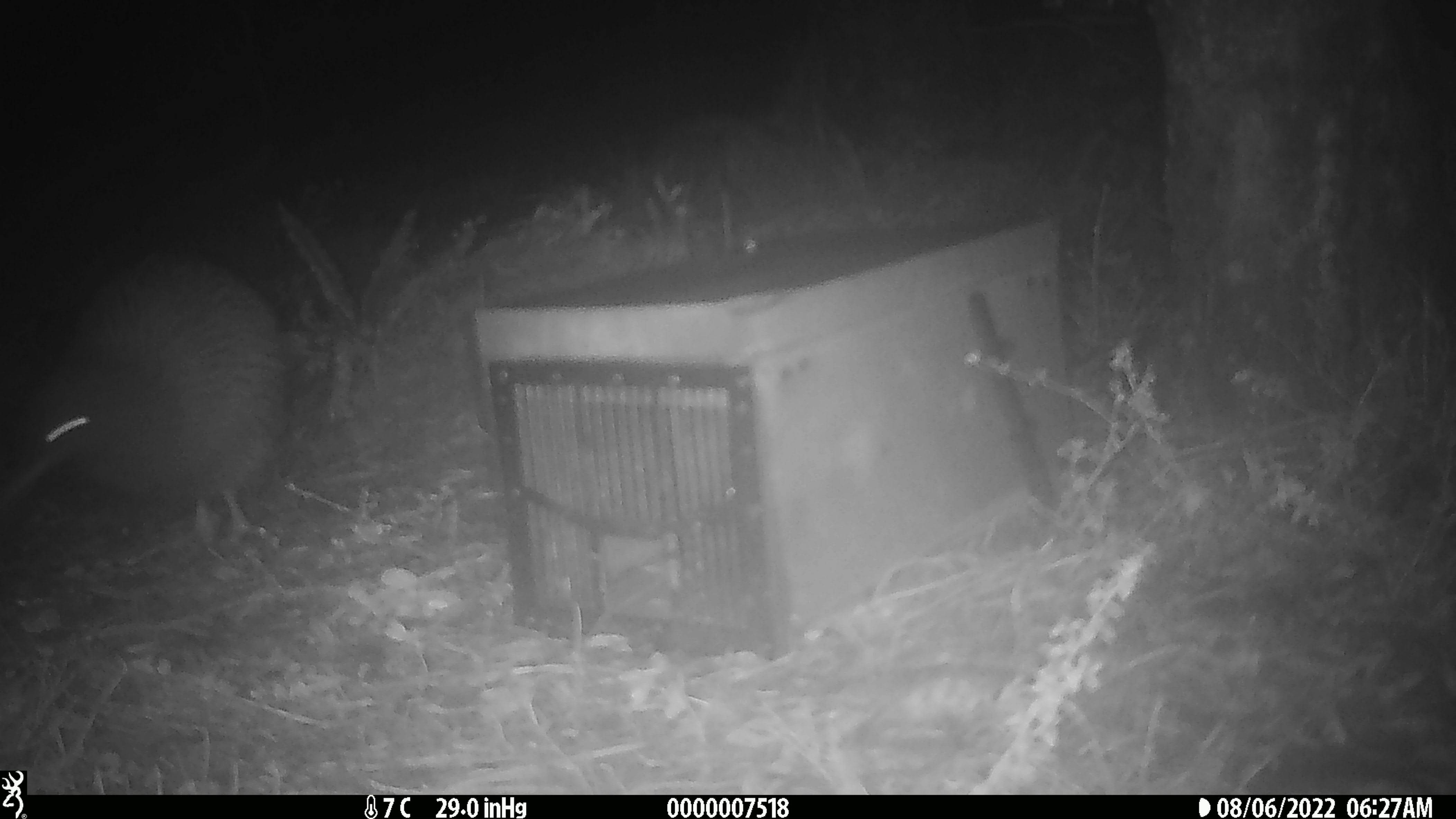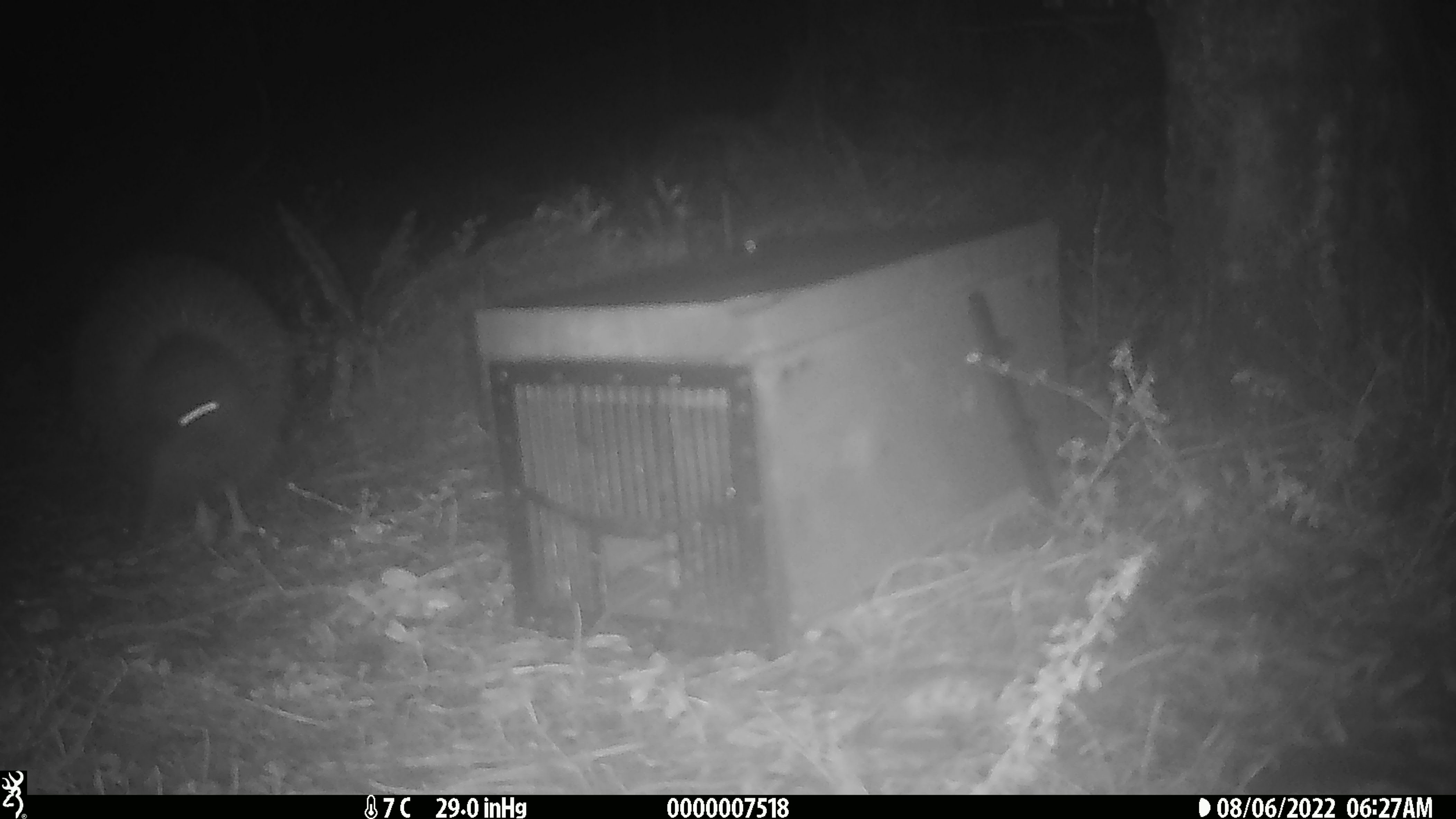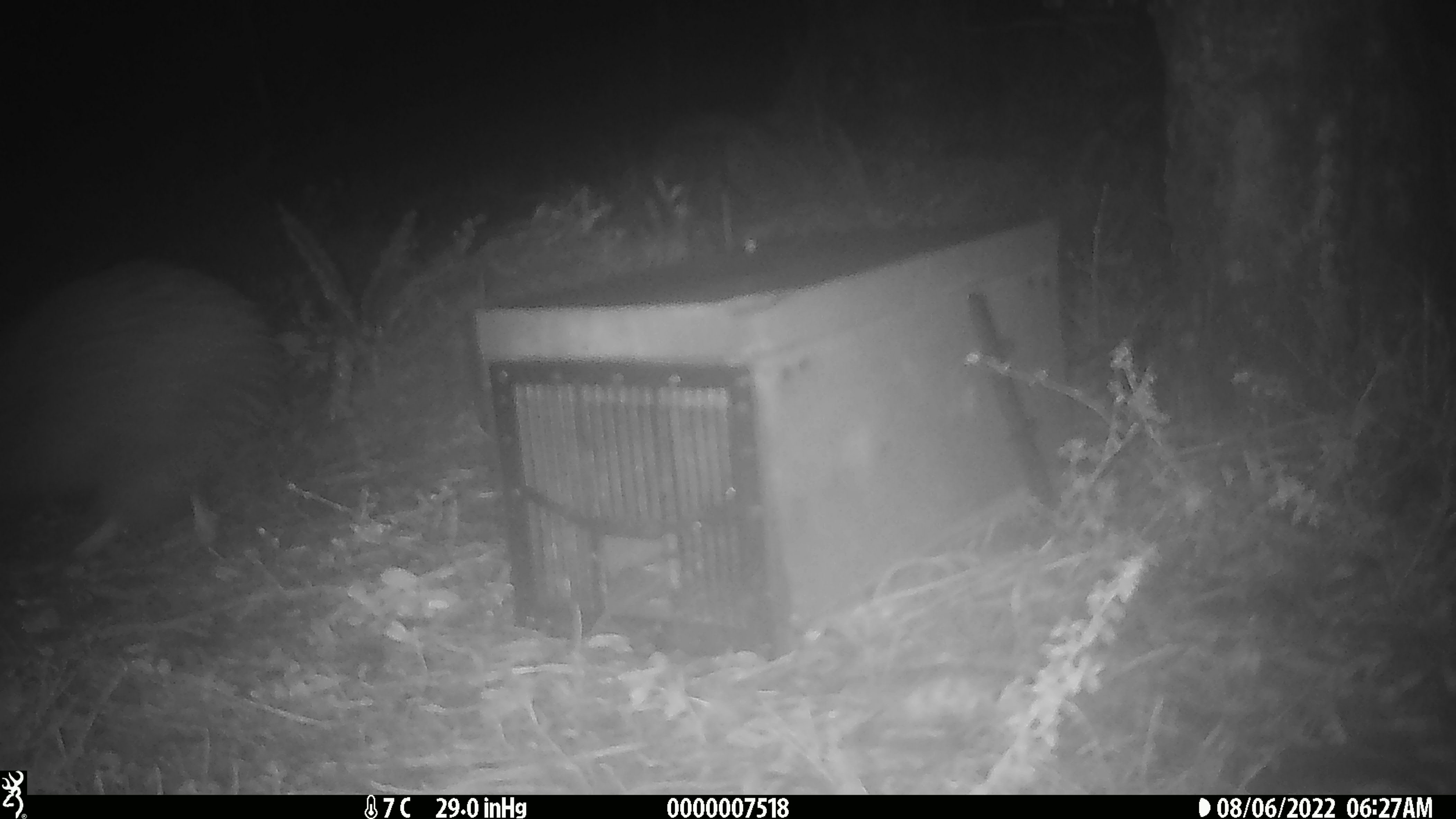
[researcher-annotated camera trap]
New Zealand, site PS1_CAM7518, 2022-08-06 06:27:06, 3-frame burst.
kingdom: Animalia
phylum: Chordata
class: Aves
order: Apterygiformes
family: Apterygidae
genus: Apteryx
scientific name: Apteryx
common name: kiwi